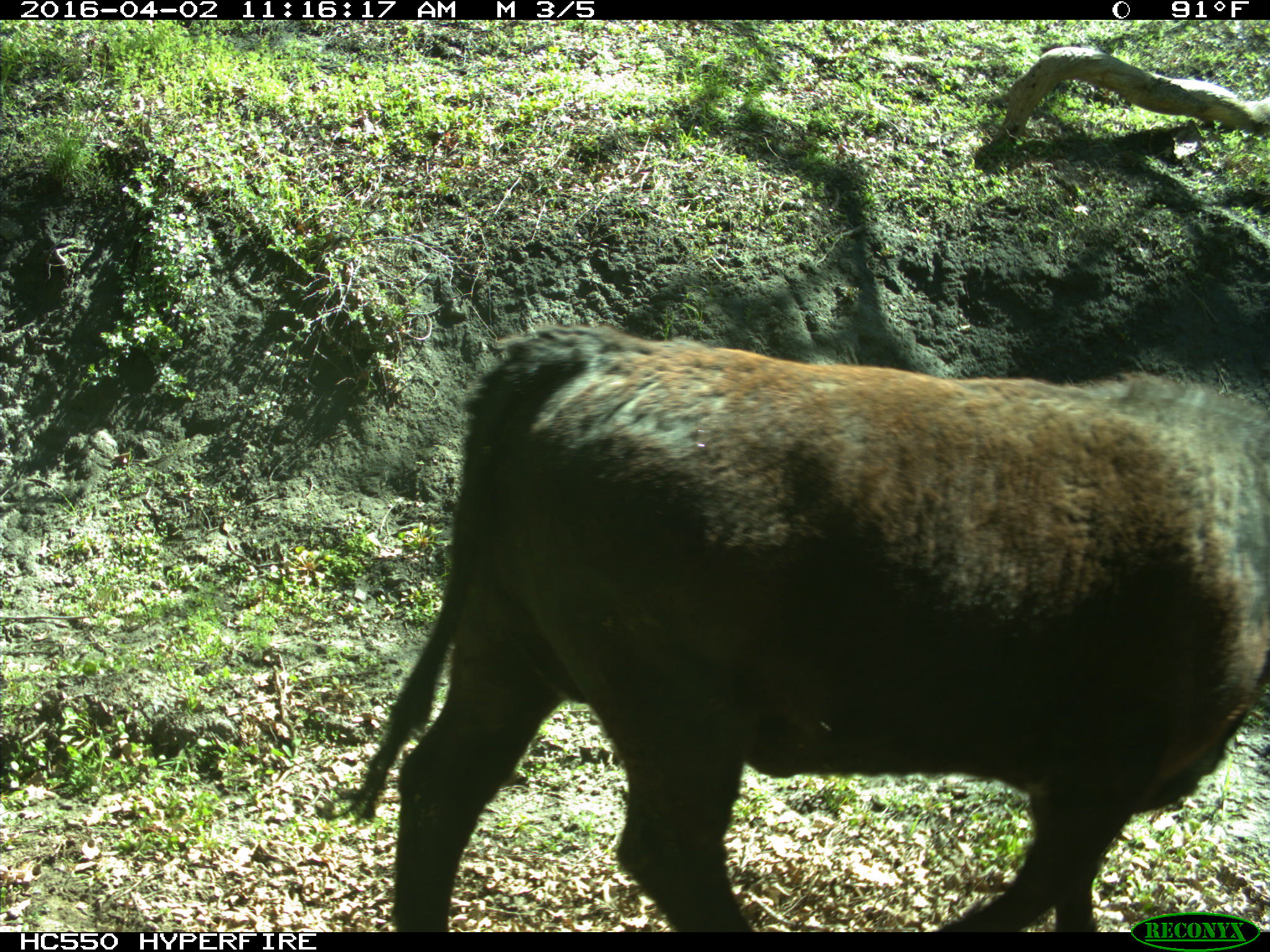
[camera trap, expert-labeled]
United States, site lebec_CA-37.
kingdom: Animalia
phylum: Chordata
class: Mammalia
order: Artiodactyla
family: Bovidae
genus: Bos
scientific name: Bos taurus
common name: domestic cow